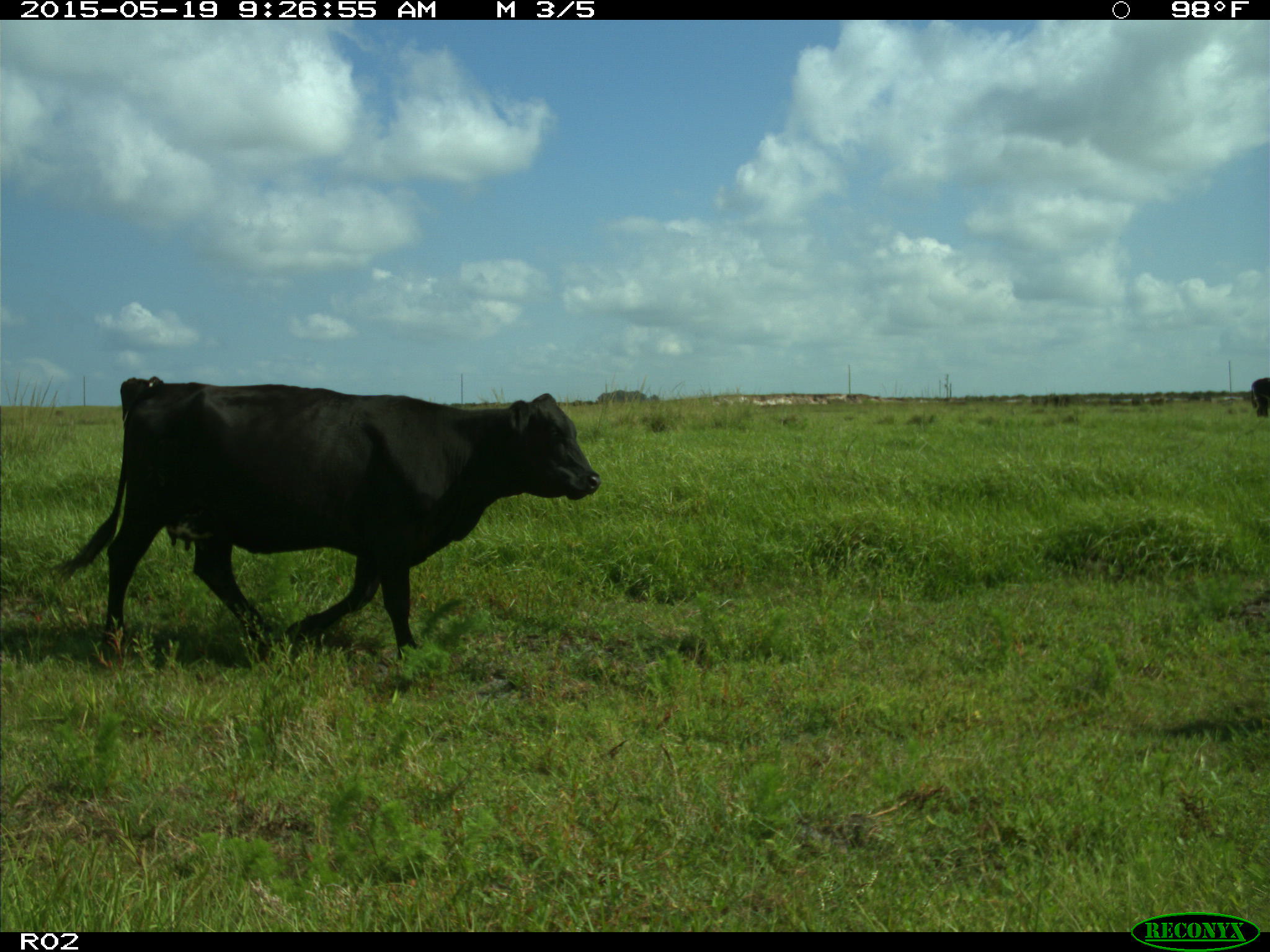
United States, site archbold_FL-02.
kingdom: Animalia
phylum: Chordata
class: Mammalia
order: Artiodactyla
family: Bovidae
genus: Bos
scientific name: Bos taurus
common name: domestic cow